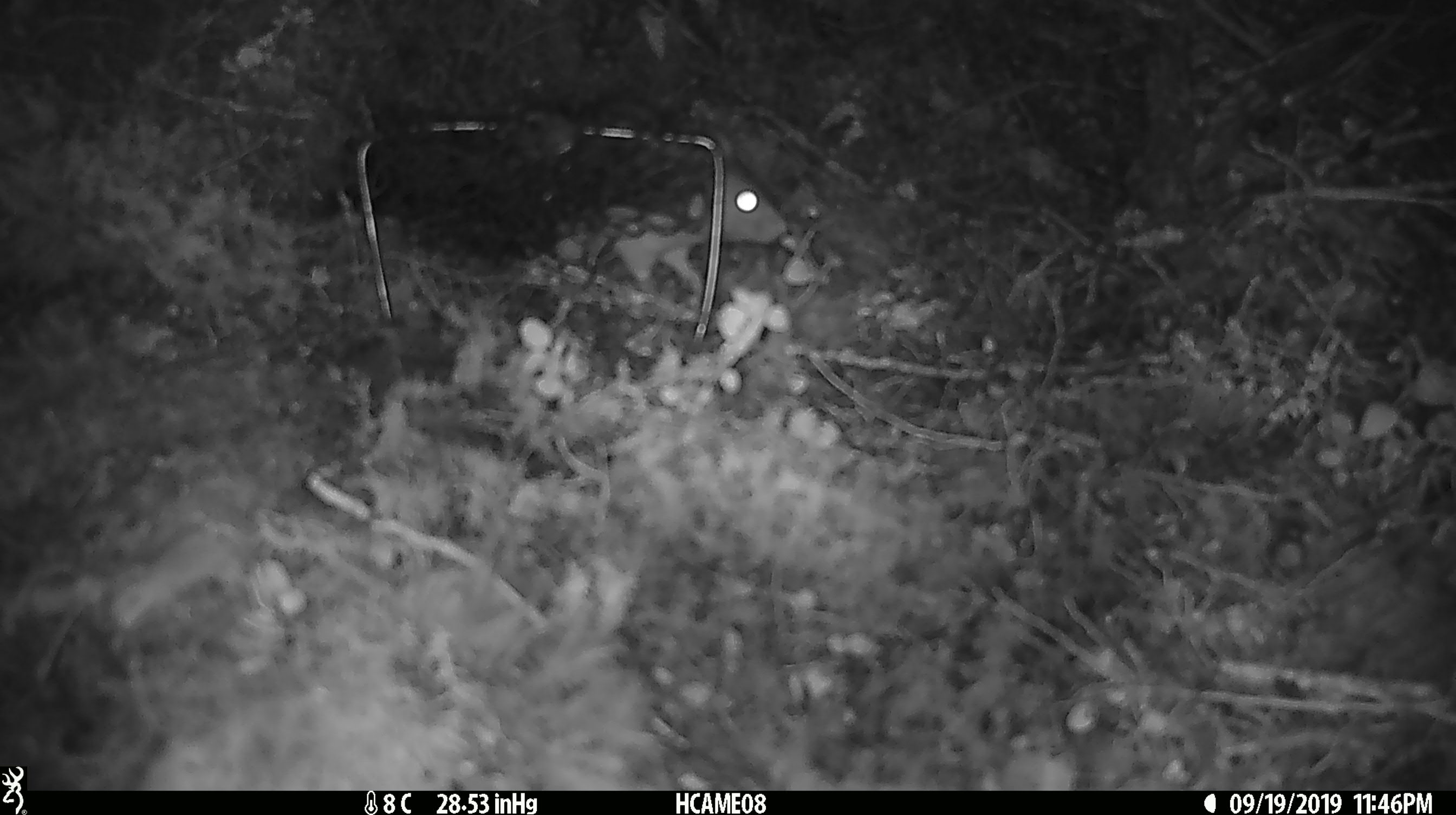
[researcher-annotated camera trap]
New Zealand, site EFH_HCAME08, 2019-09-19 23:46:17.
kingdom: Animalia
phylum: Chordata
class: Mammalia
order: Rodentia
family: Muridae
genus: Rattus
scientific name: Rattus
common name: rat